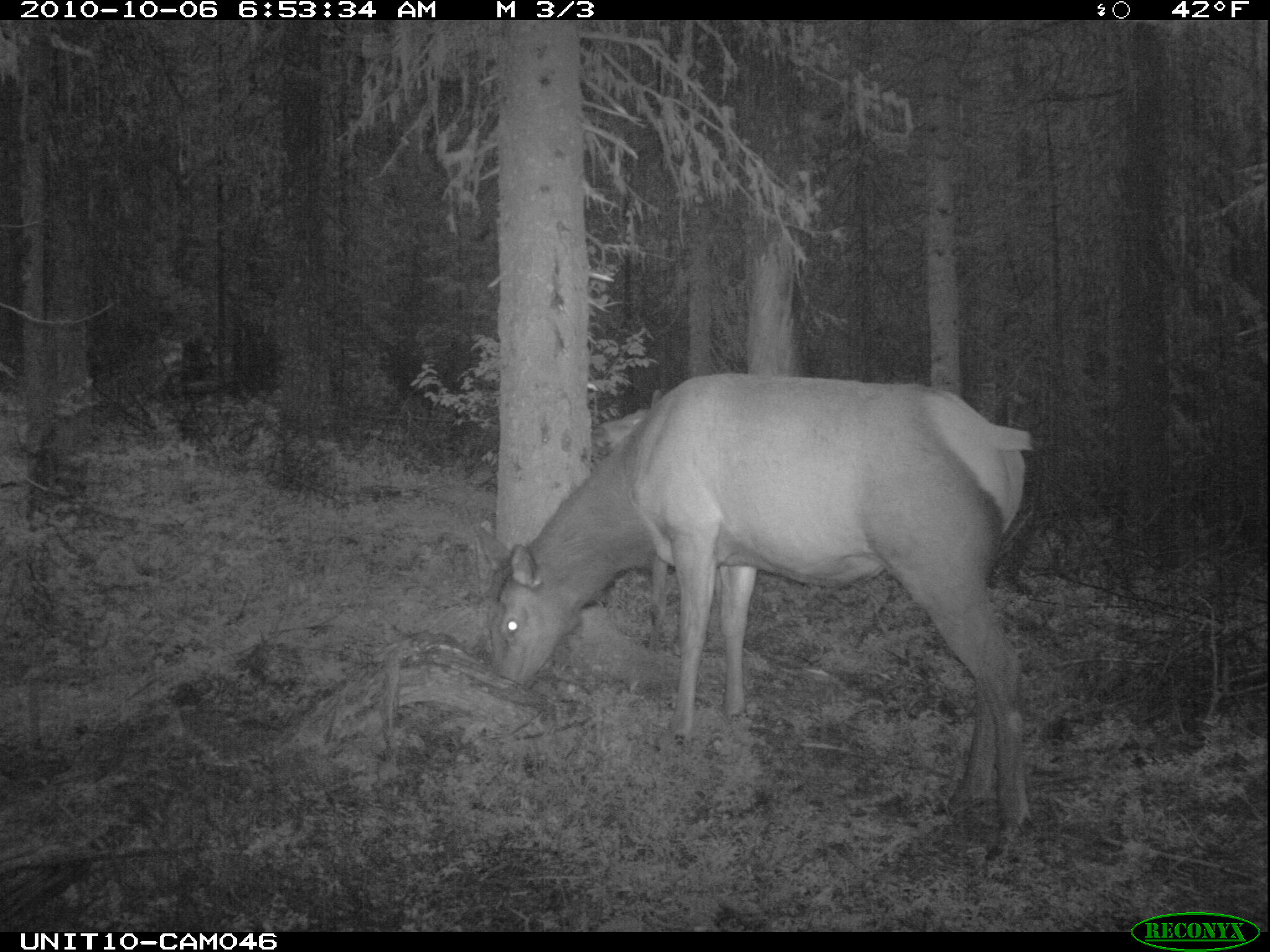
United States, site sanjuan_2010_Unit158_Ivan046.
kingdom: Animalia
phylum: Chordata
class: Mammalia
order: Artiodactyla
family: Cervidae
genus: Cervus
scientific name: Cervus elaphus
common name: red deer